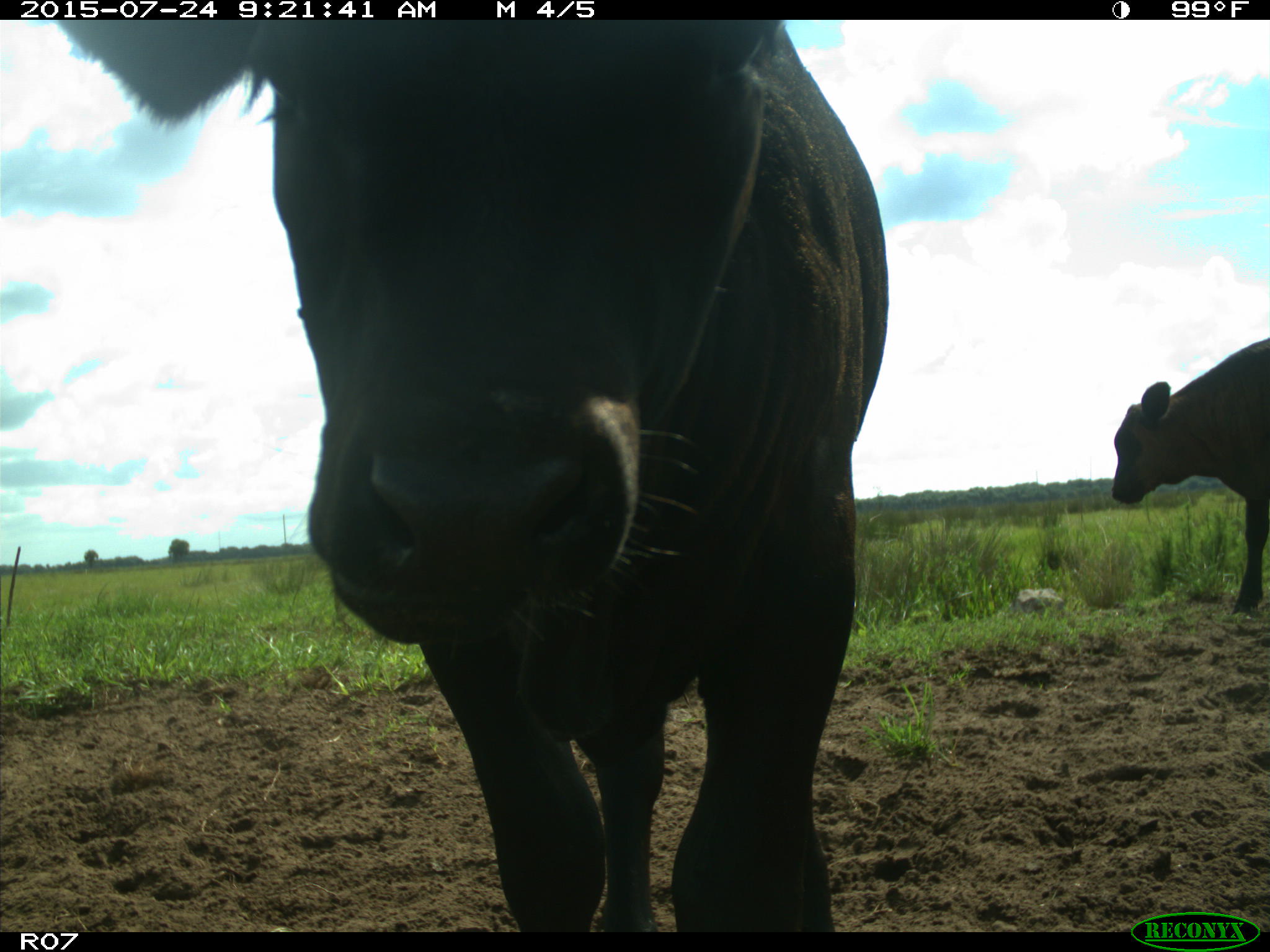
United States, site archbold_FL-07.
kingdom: Animalia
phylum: Chordata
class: Mammalia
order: Artiodactyla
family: Bovidae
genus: Bos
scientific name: Bos taurus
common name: domestic cow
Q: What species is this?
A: Bos taurus (domestic cow).